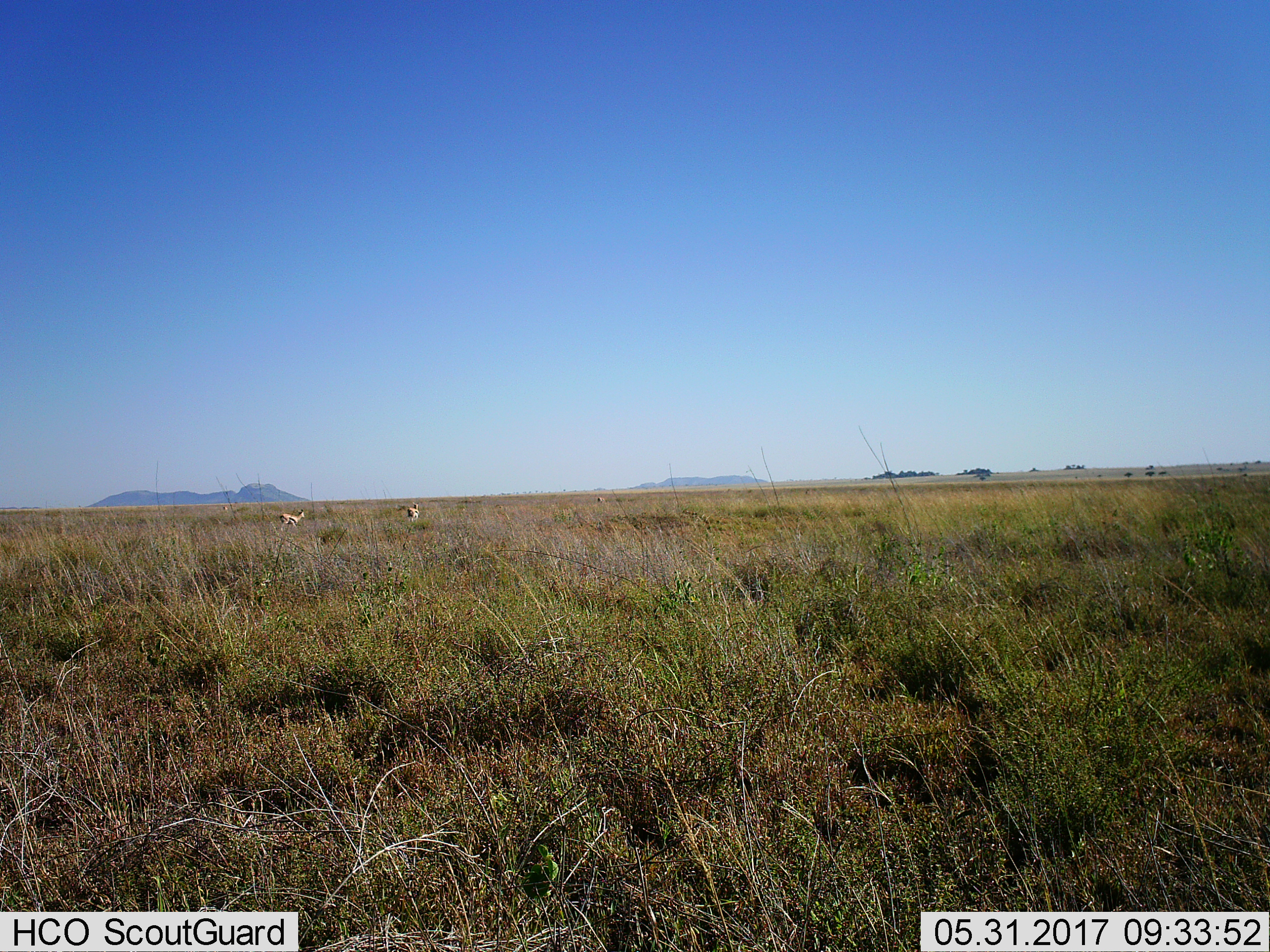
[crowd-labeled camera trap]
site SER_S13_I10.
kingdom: Animalia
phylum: Chordata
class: Mammalia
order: Artiodactyla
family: Bovidae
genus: Eudorcas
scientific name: Eudorcas thomsonii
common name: thomson's gazelle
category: gazellethomsons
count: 3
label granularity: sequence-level